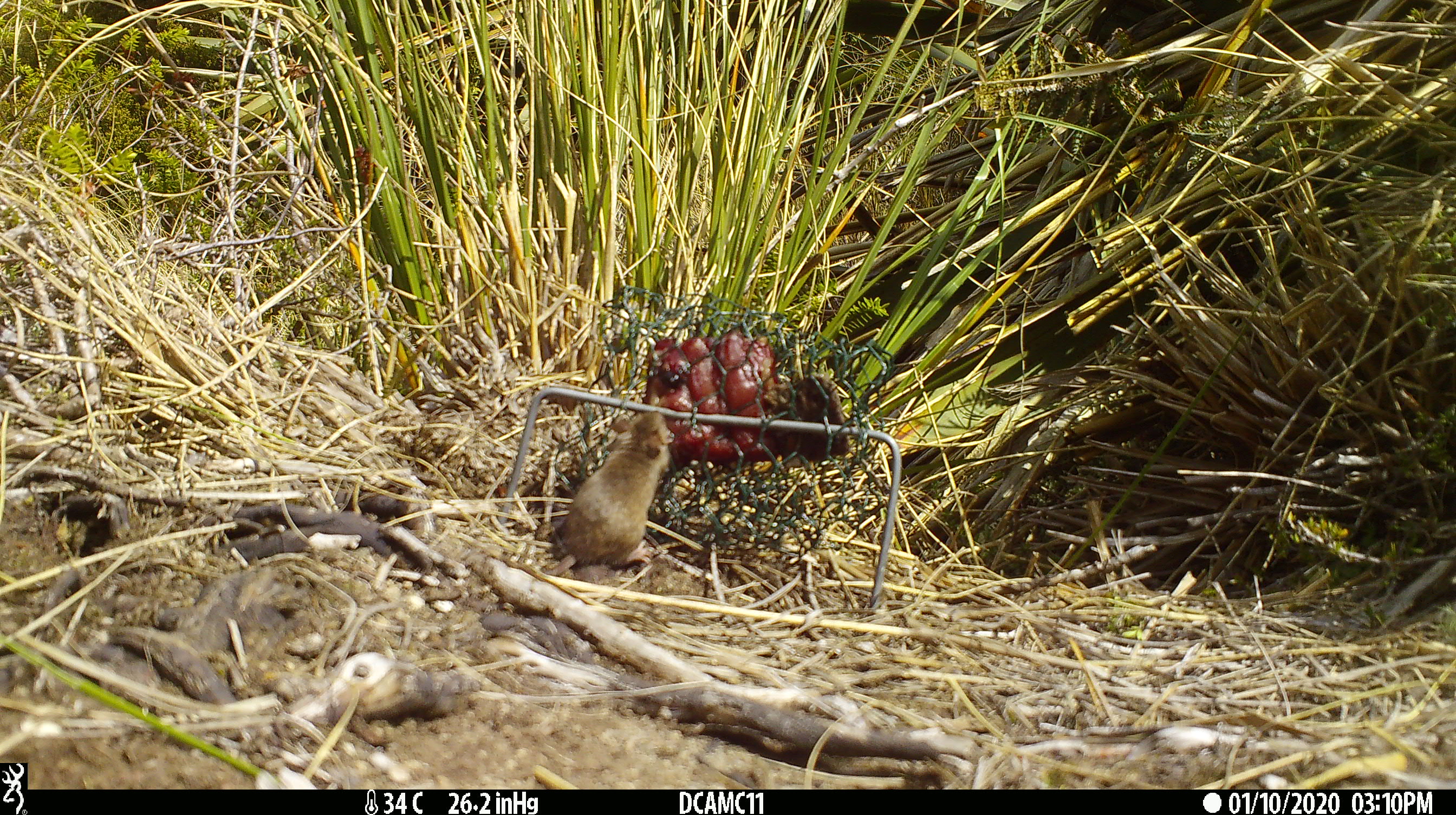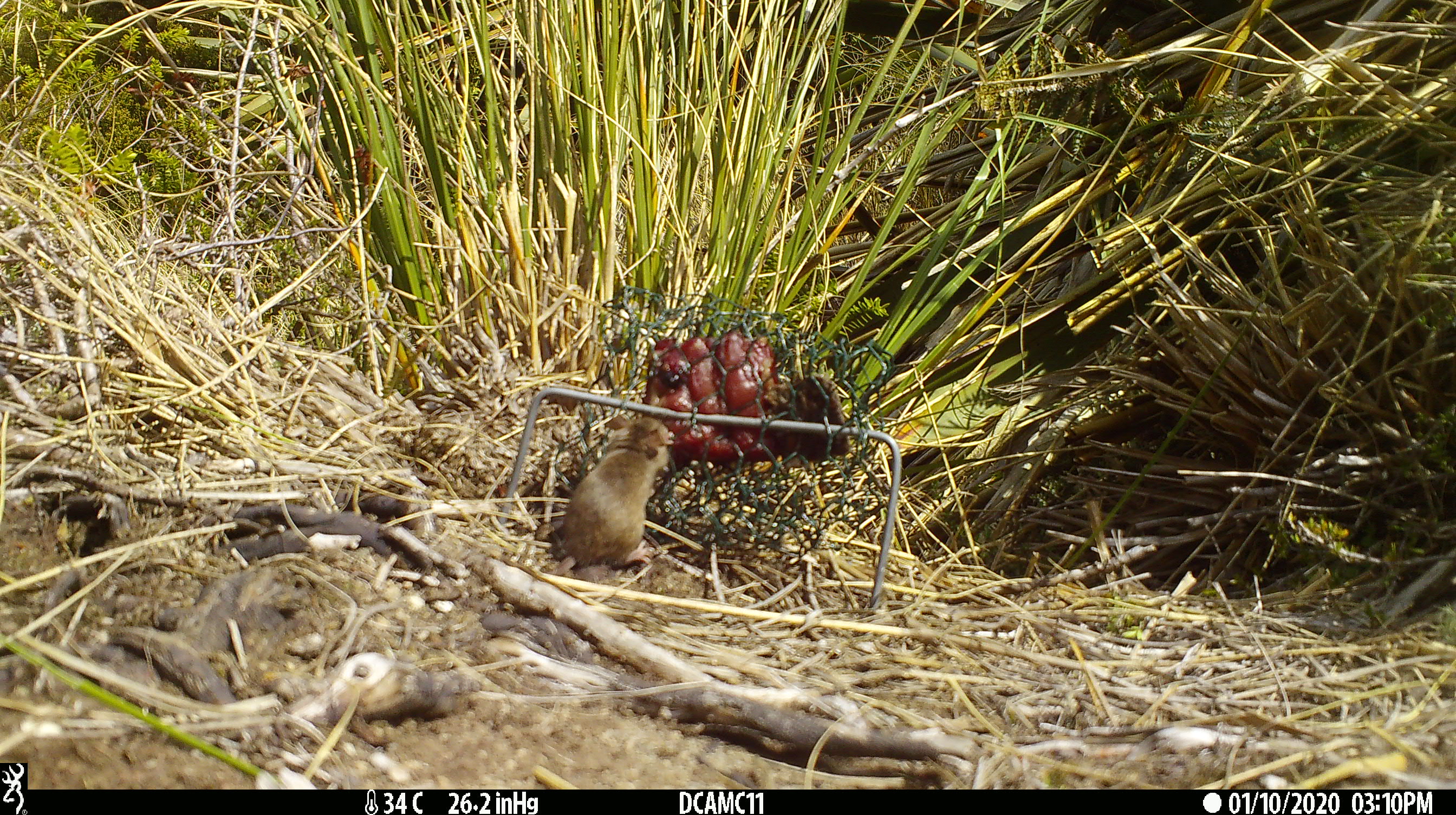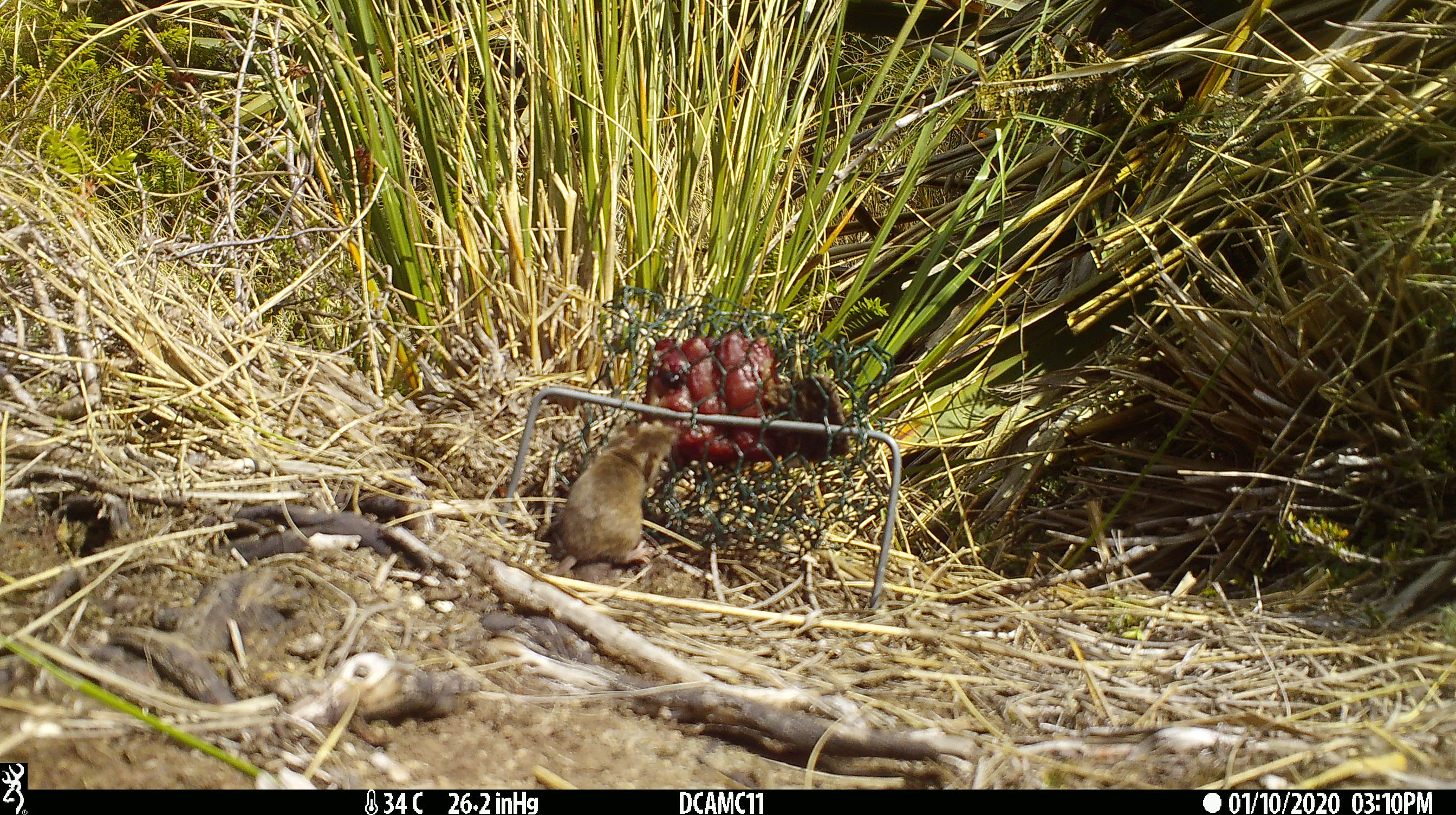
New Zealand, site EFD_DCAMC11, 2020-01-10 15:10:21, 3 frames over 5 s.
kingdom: Animalia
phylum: Chordata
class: Mammalia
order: Rodentia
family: Muridae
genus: Mus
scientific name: Mus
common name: mouse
Mouse (Mus).